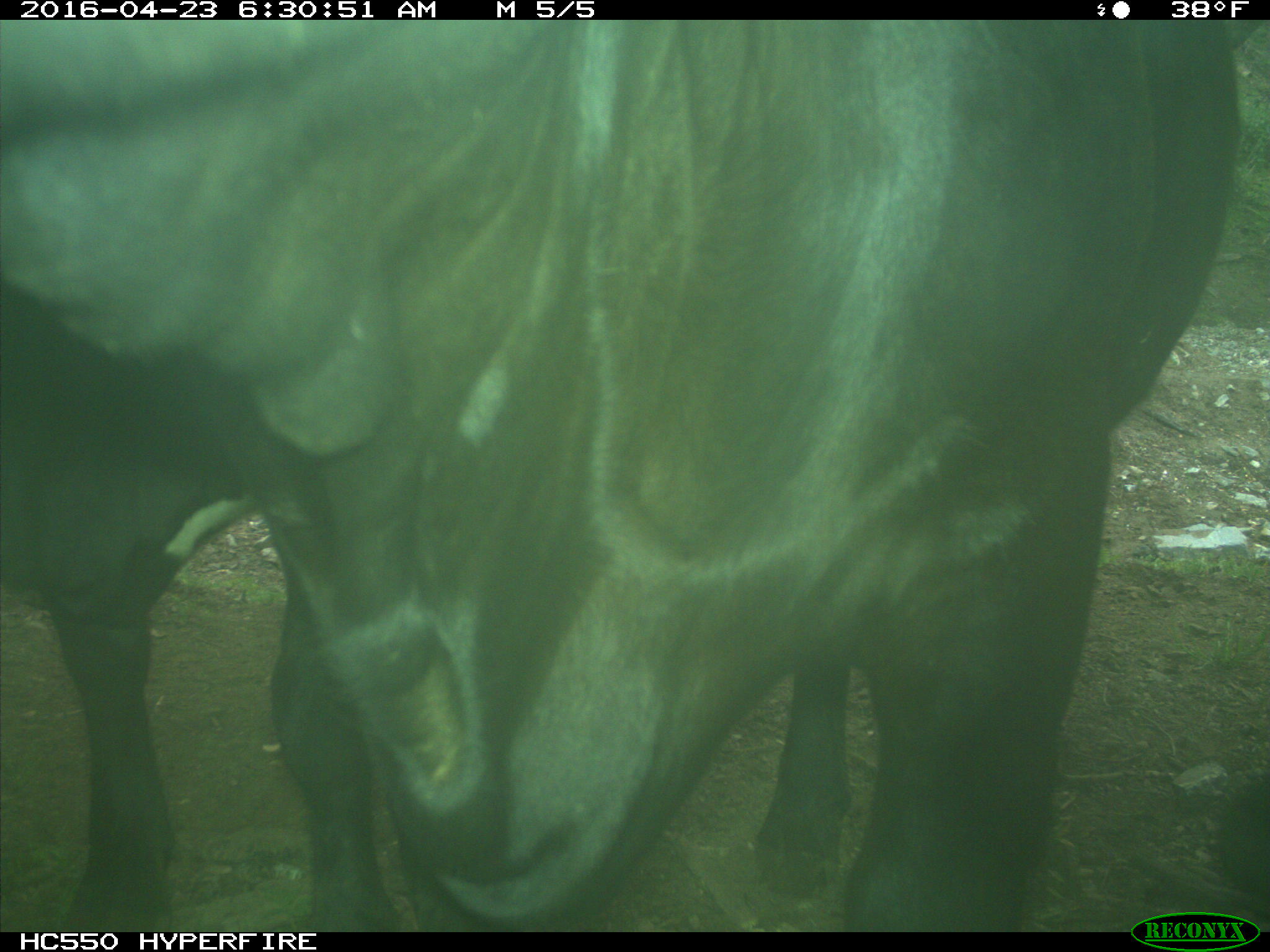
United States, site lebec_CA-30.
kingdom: Animalia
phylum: Chordata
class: Mammalia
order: Artiodactyla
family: Bovidae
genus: Bos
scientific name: Bos taurus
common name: domestic cow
Bos taurus (domestic cow).